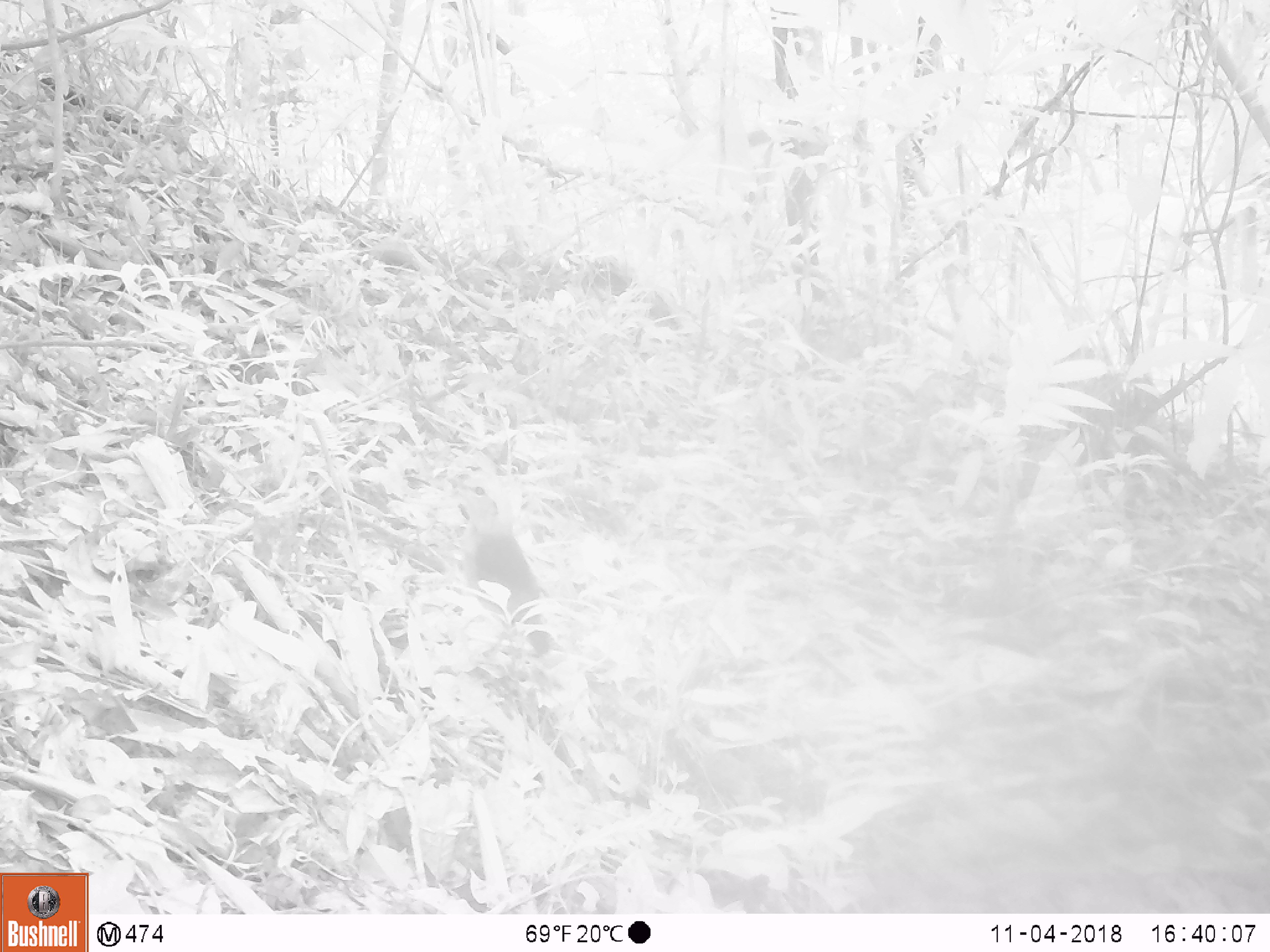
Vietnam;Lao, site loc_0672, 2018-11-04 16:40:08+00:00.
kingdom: Animalia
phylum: Chordata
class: Mammalia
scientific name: Mammalia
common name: mammal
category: unidentified small mammal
Unidentified small mammal (mammal) (Mammalia). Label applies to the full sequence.